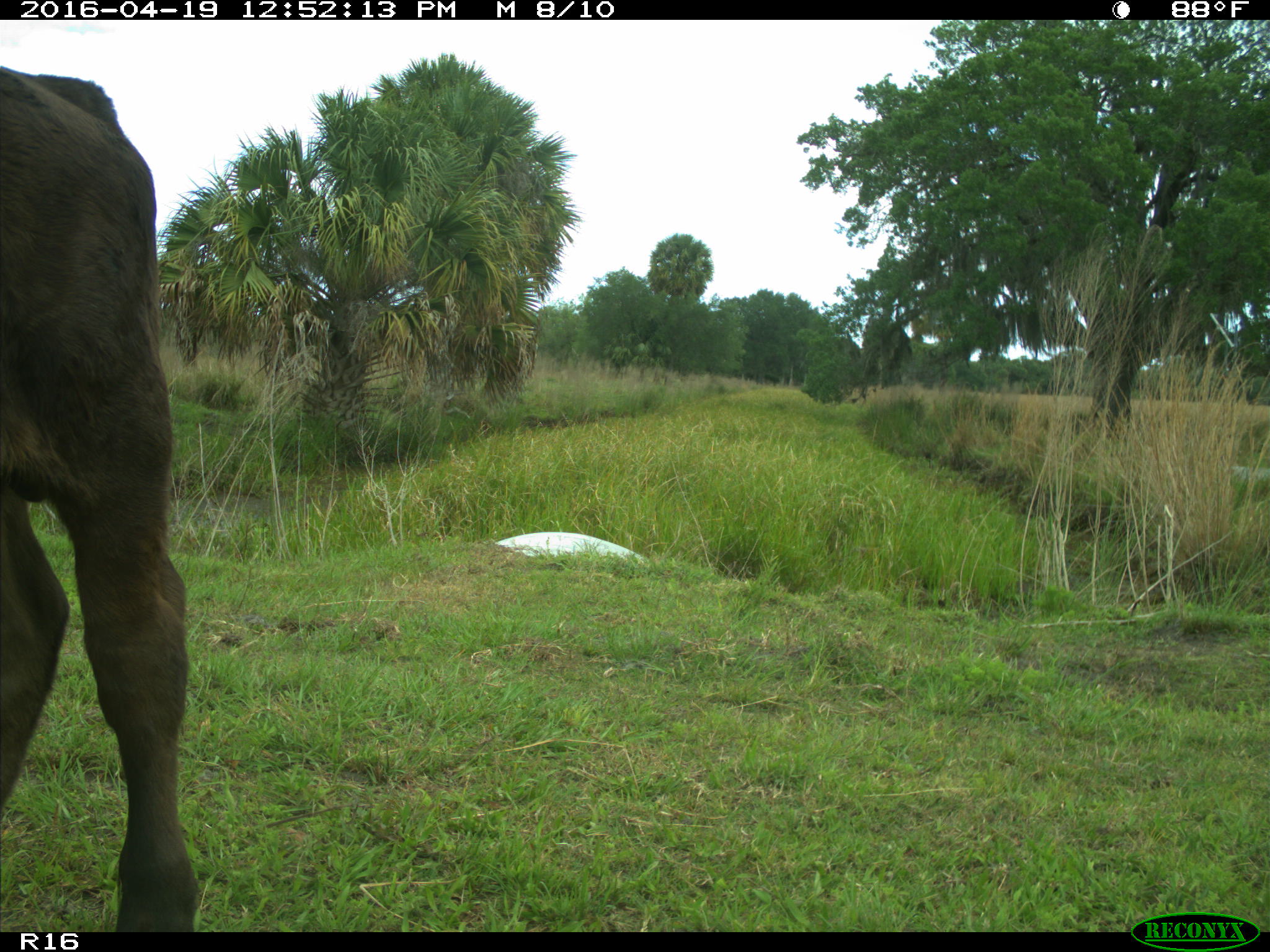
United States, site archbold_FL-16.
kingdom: Animalia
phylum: Chordata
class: Mammalia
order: Artiodactyla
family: Bovidae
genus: Bos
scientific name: Bos taurus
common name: domestic cow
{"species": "Bos taurus (domestic cow)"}